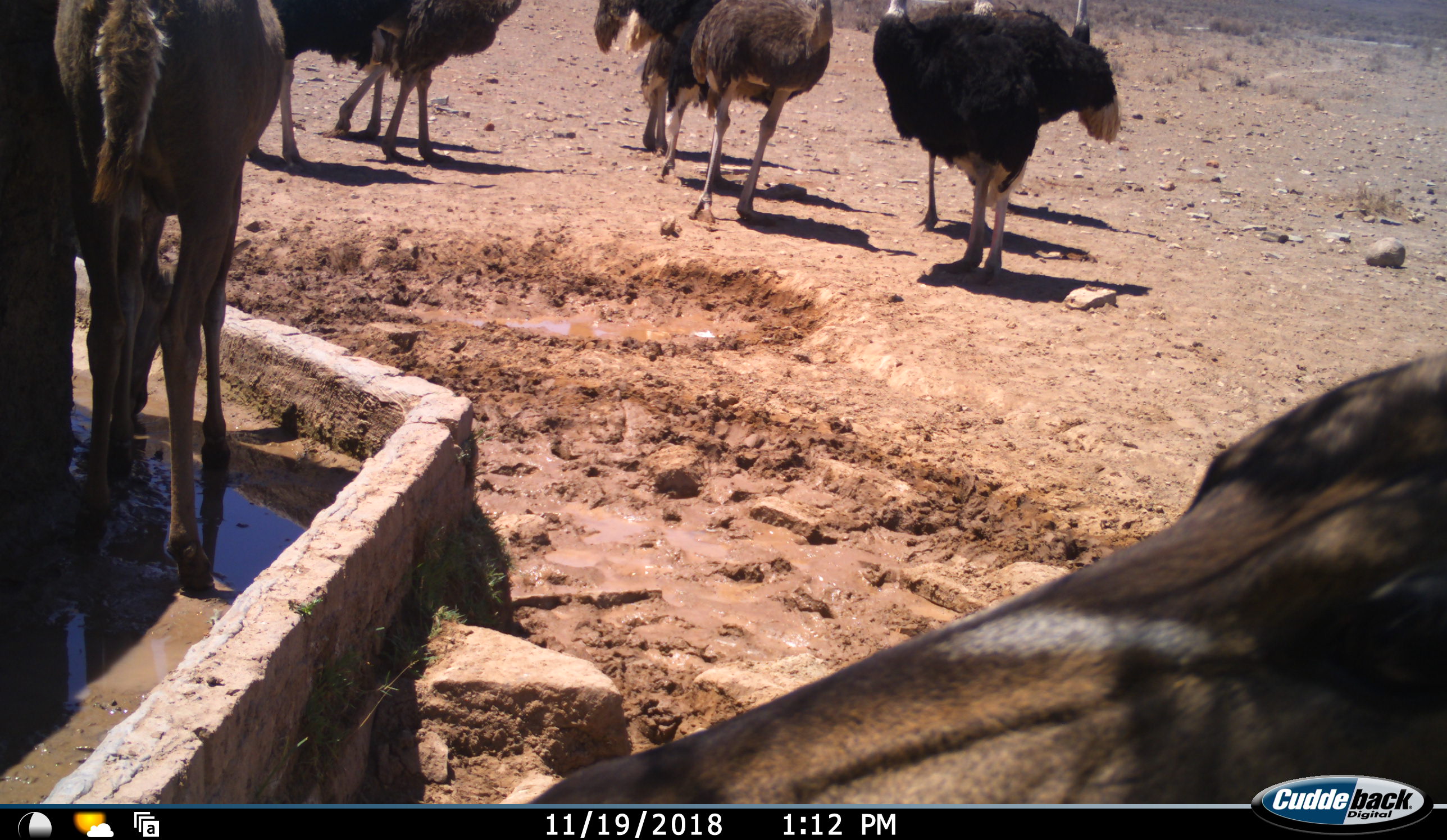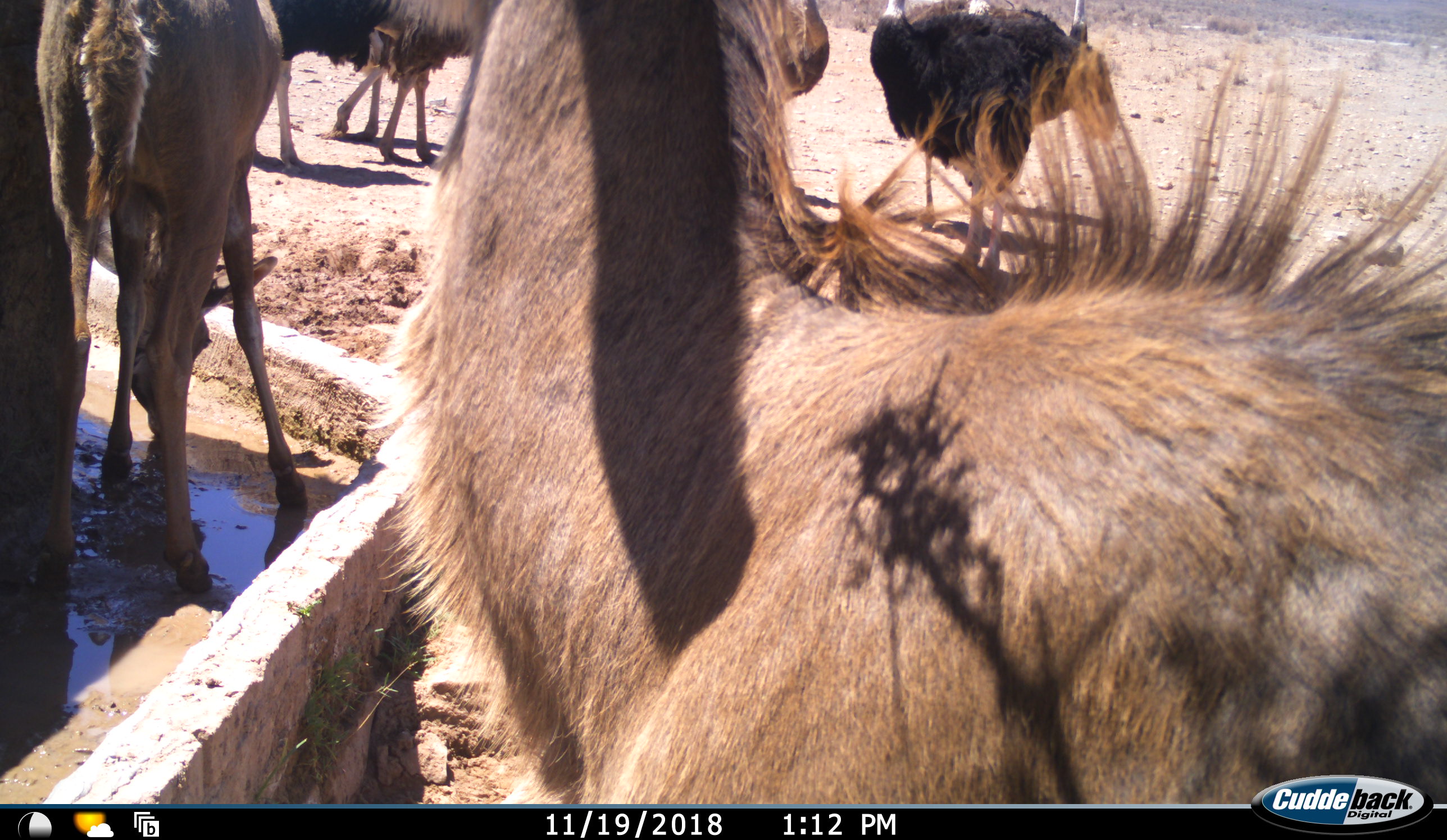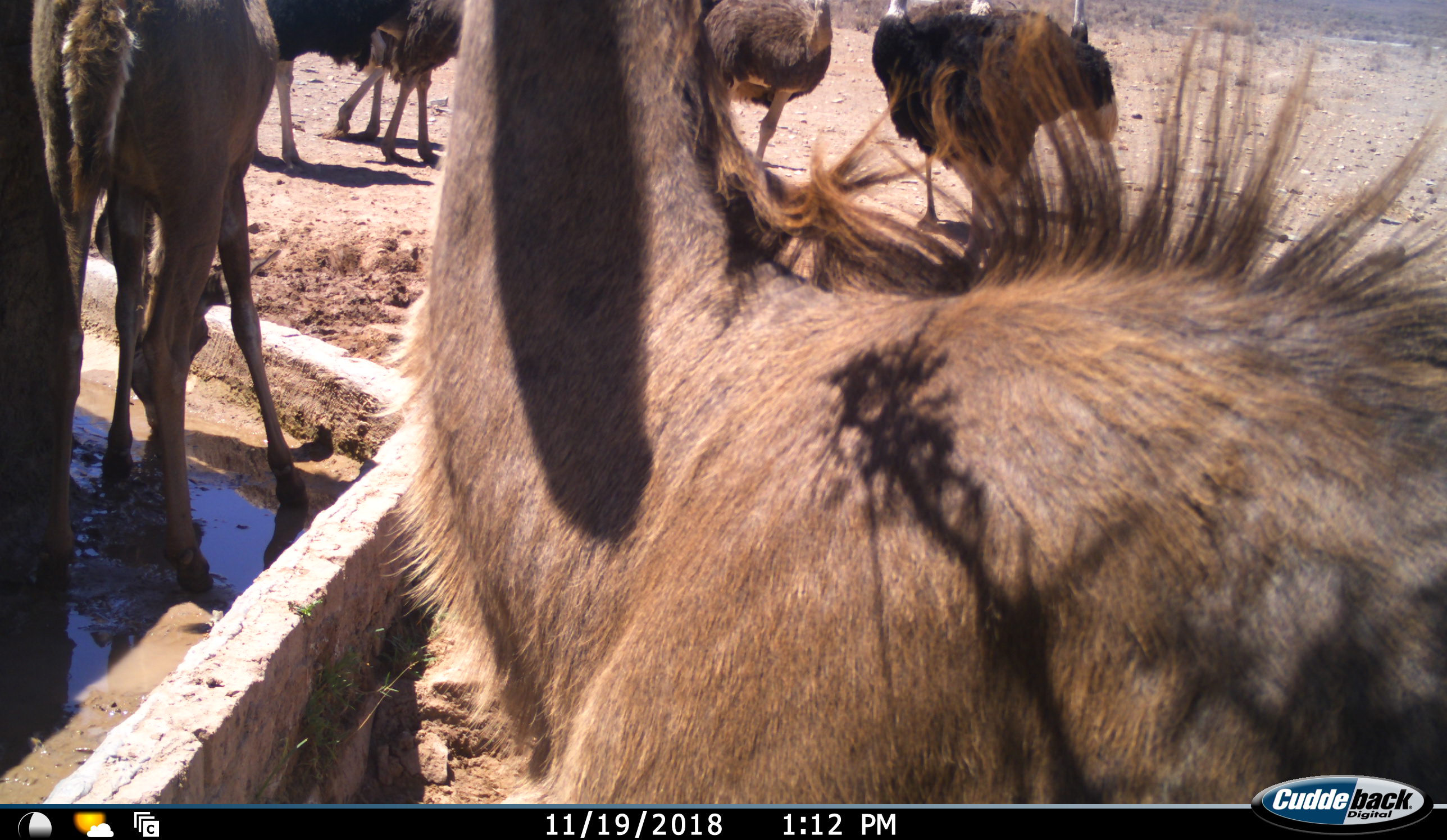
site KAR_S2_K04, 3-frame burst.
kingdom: Animalia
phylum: Chordata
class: Aves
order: Struthioniformes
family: Struthionidae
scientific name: Struthionidae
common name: ostrich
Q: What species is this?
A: Ostrich (Struthionidae).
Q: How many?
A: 7.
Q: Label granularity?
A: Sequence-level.